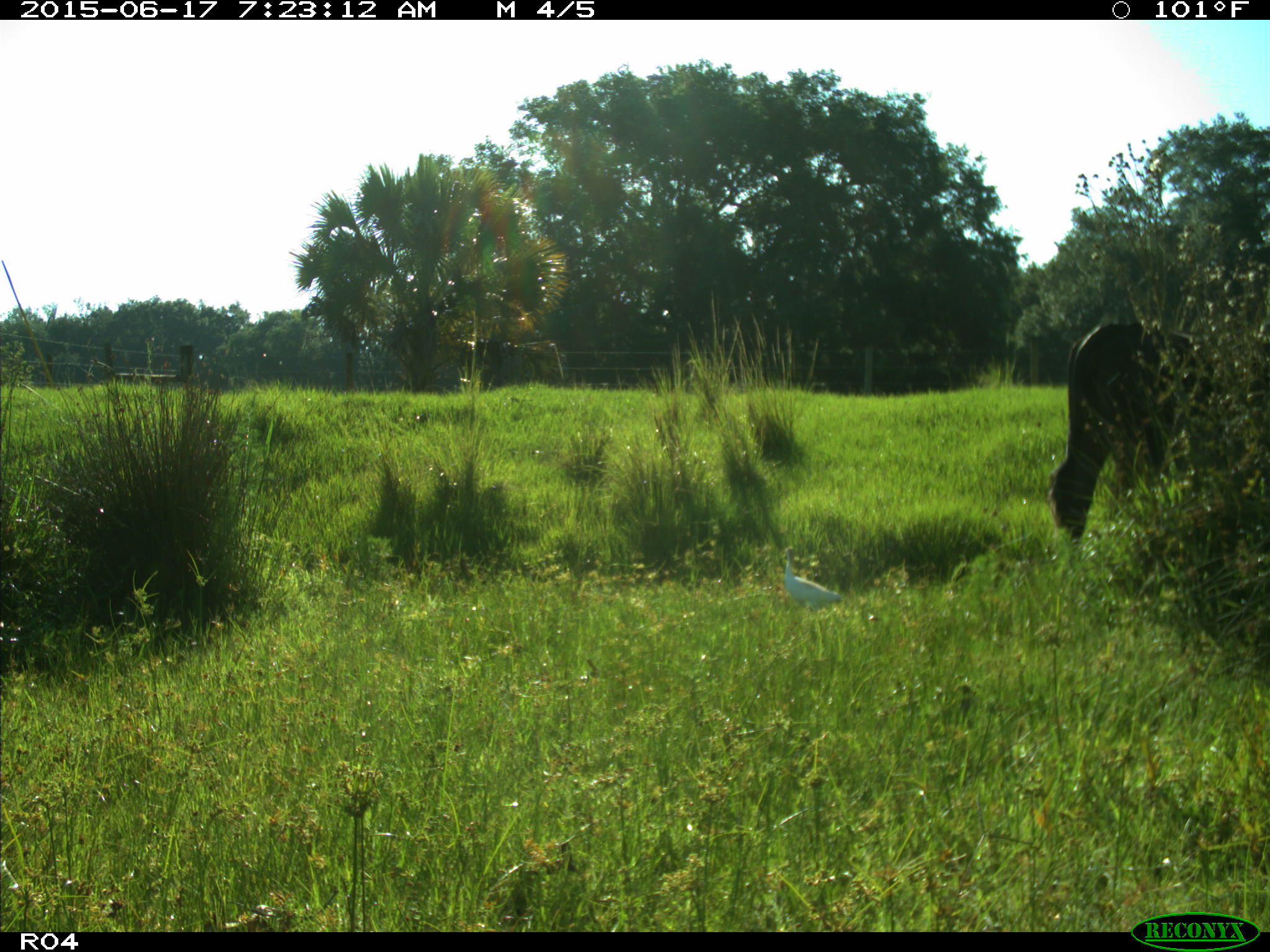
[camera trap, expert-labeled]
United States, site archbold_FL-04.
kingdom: Animalia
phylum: Chordata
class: Mammalia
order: Artiodactyla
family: Bovidae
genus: Bos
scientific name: Bos taurus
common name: domestic cow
Bos taurus (domestic cow).